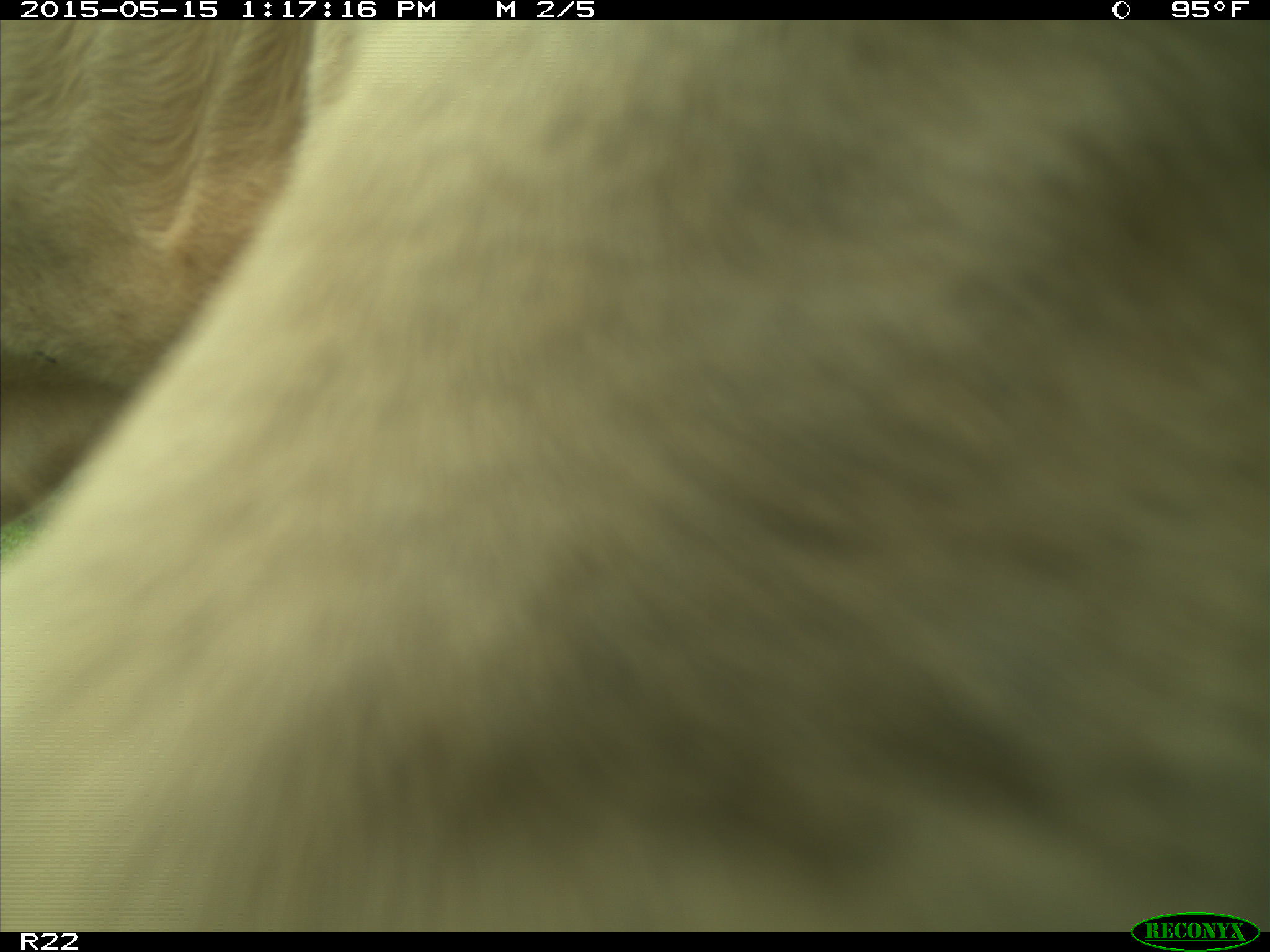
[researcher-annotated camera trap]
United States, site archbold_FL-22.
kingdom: Animalia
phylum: Chordata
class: Mammalia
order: Artiodactyla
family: Bovidae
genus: Bos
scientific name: Bos taurus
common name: domestic cow